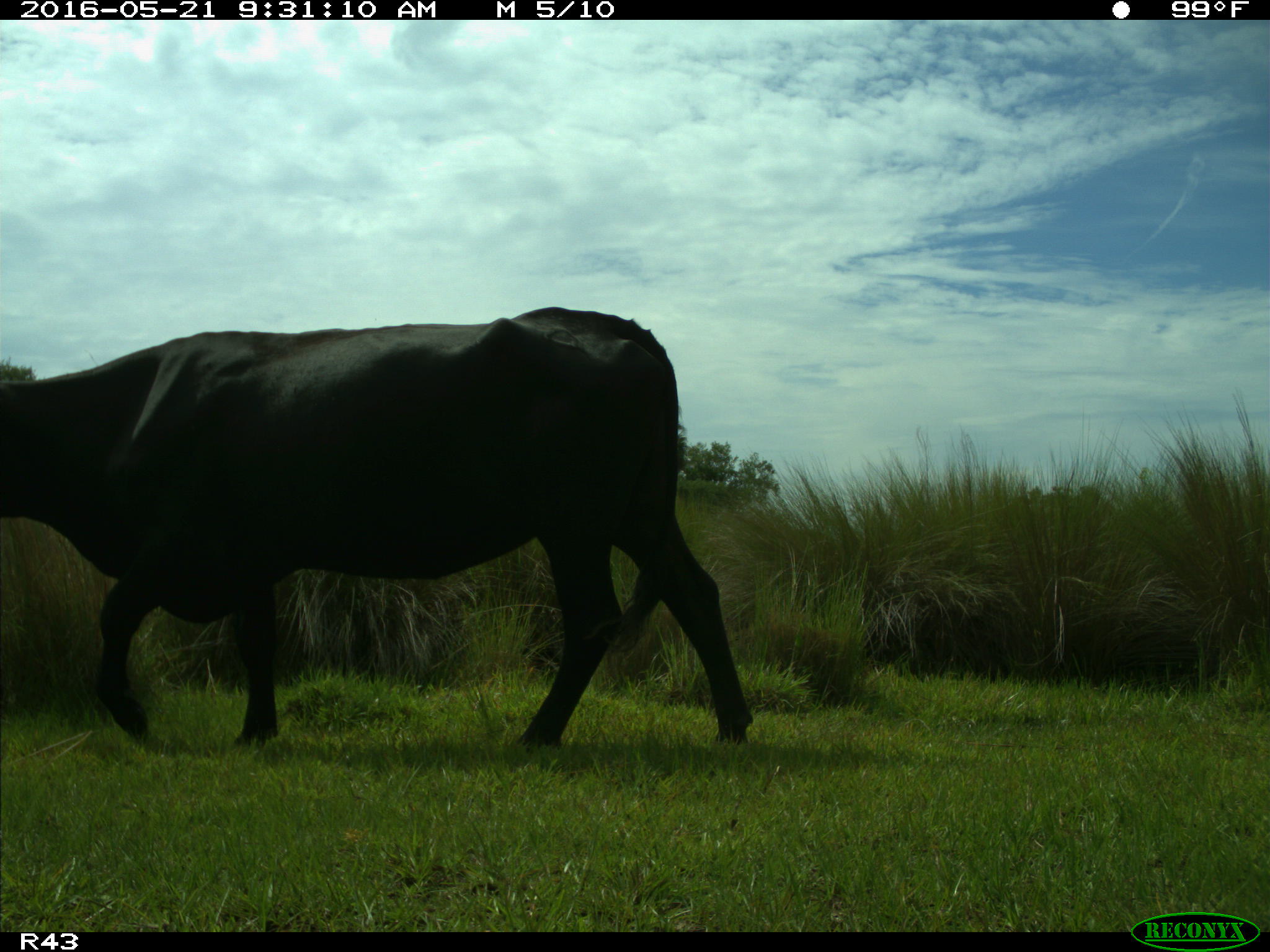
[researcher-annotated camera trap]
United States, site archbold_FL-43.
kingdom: Animalia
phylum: Chordata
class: Mammalia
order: Artiodactyla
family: Bovidae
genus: Bos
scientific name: Bos taurus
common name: domestic cow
Bos taurus (domestic cow).